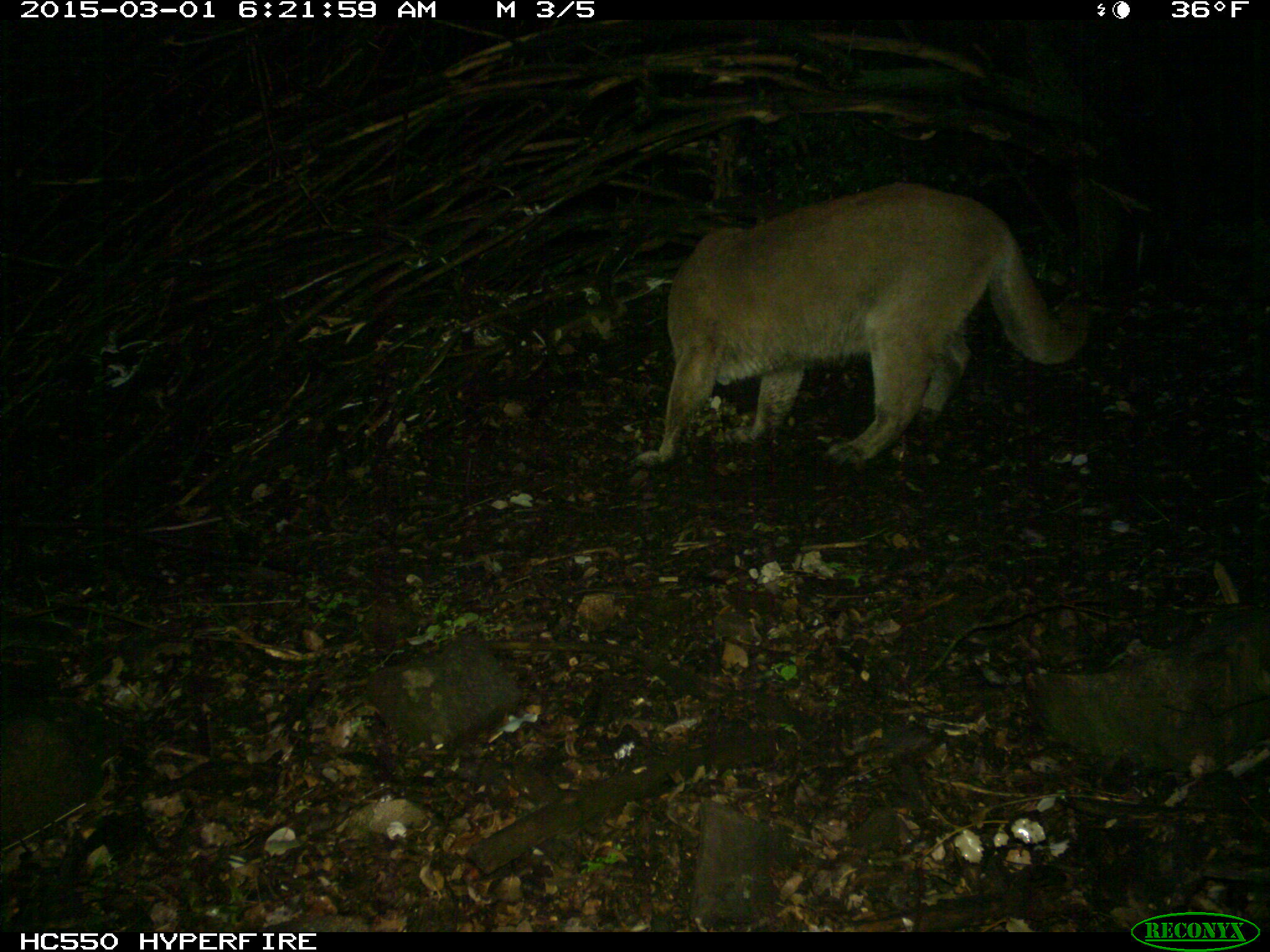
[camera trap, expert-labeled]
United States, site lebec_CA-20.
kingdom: Animalia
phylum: Chordata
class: Mammalia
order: Carnivora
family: Felidae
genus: Puma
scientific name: Puma concolor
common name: mountain lion